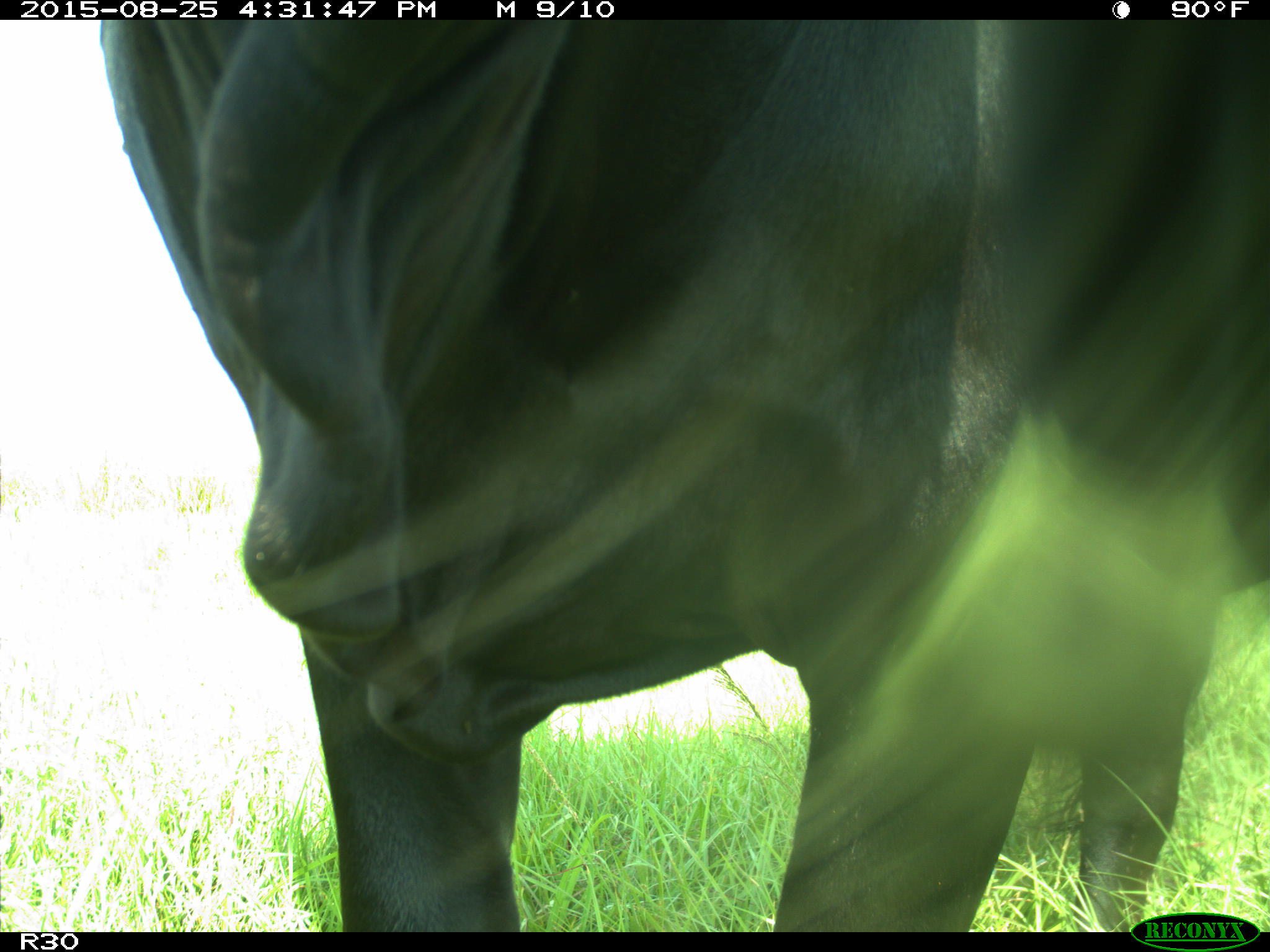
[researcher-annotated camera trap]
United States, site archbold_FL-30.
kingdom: Animalia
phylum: Chordata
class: Mammalia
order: Artiodactyla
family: Bovidae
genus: Bos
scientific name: Bos taurus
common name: domestic cow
Bos taurus (domestic cow).